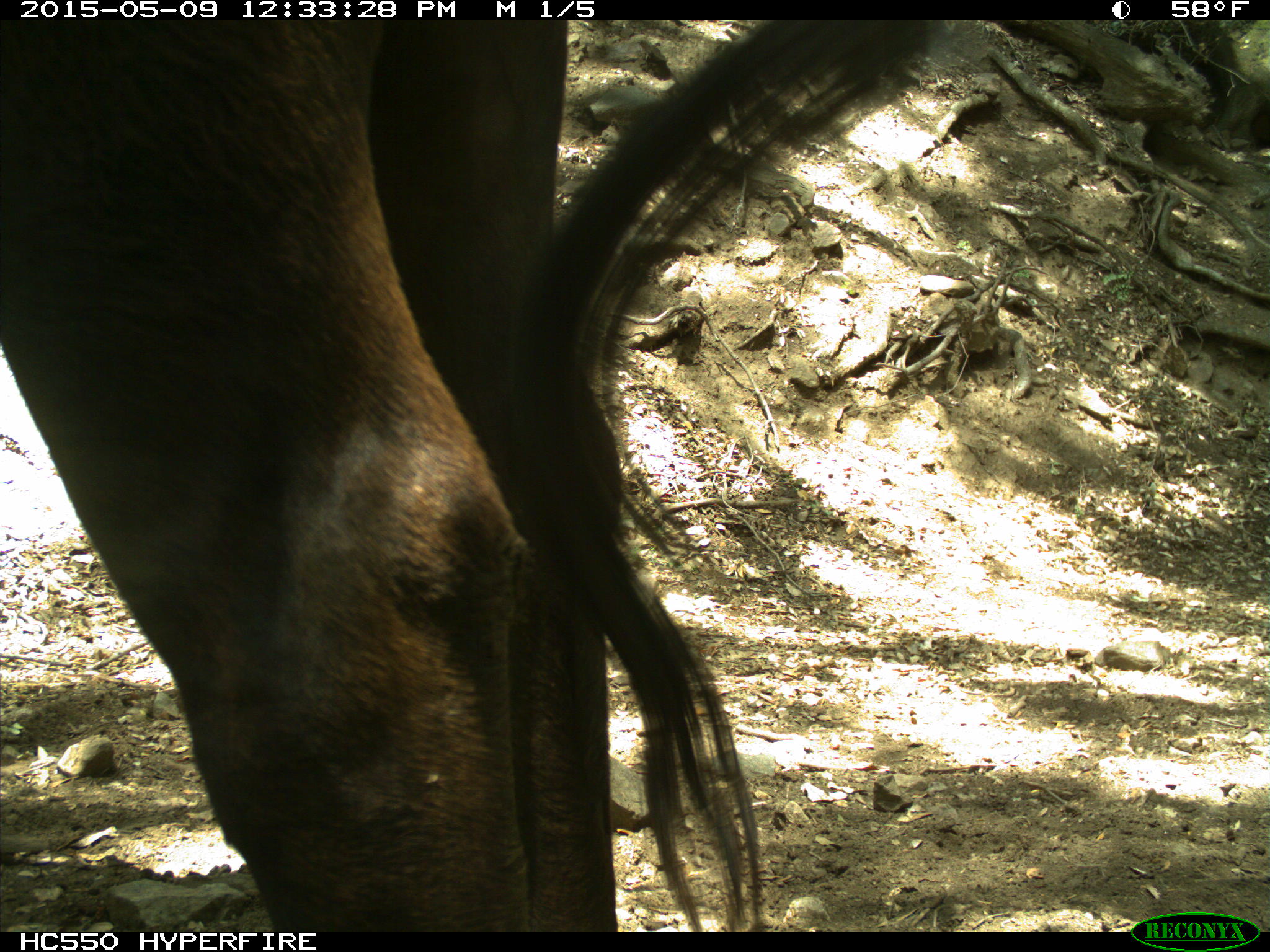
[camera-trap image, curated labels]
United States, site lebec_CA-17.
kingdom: Animalia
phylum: Chordata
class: Mammalia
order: Artiodactyla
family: Bovidae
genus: Bos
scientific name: Bos taurus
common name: domestic cow